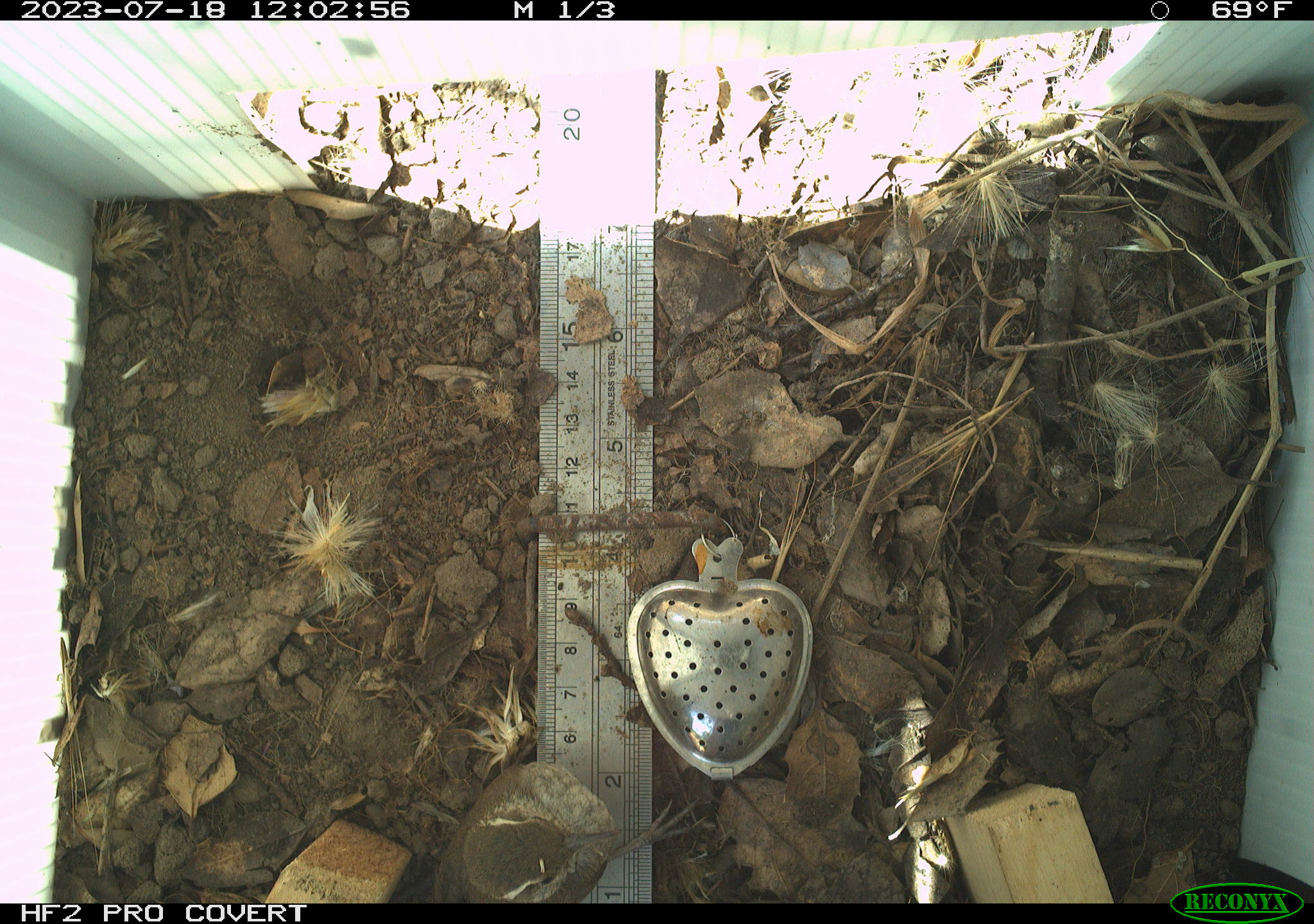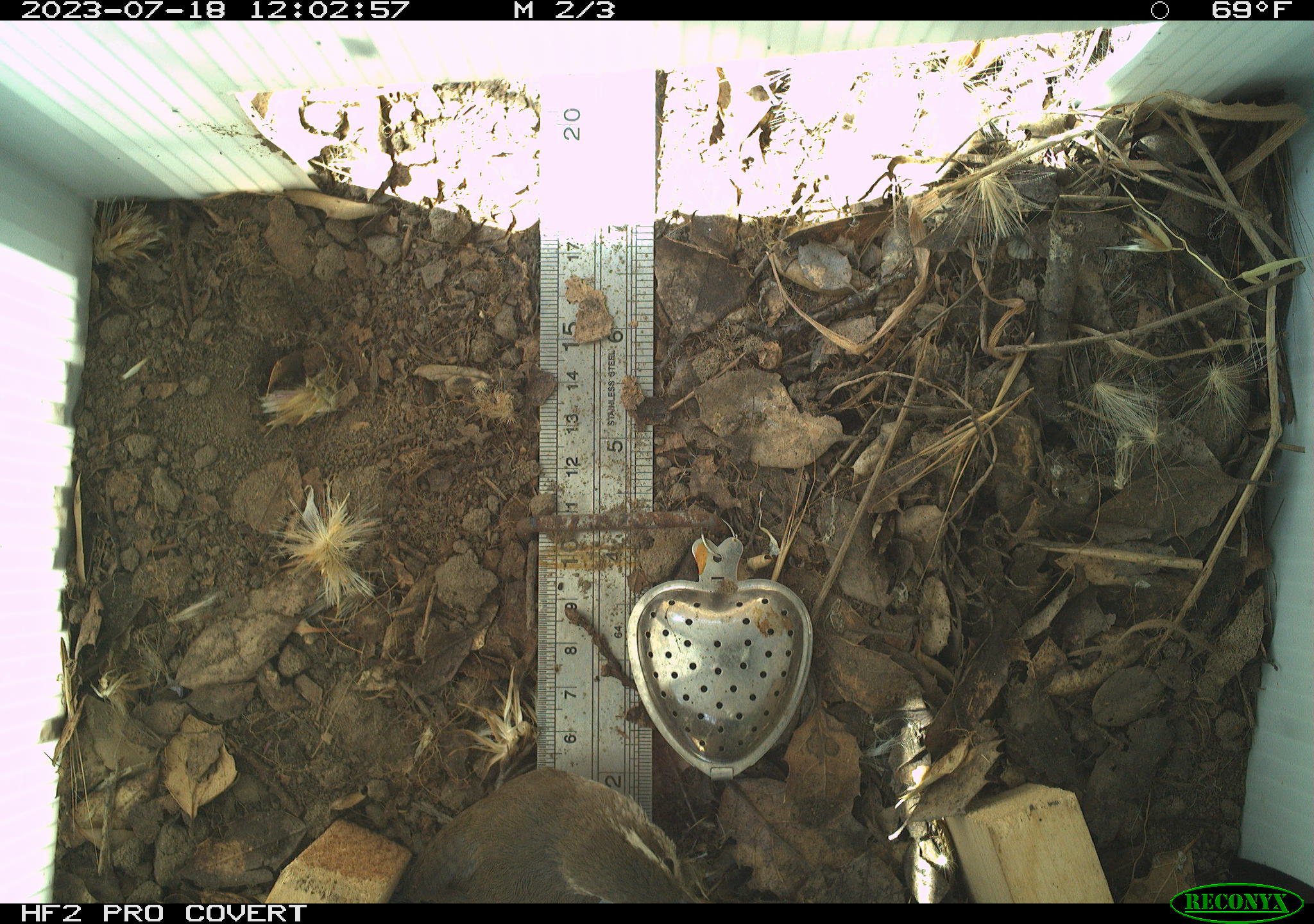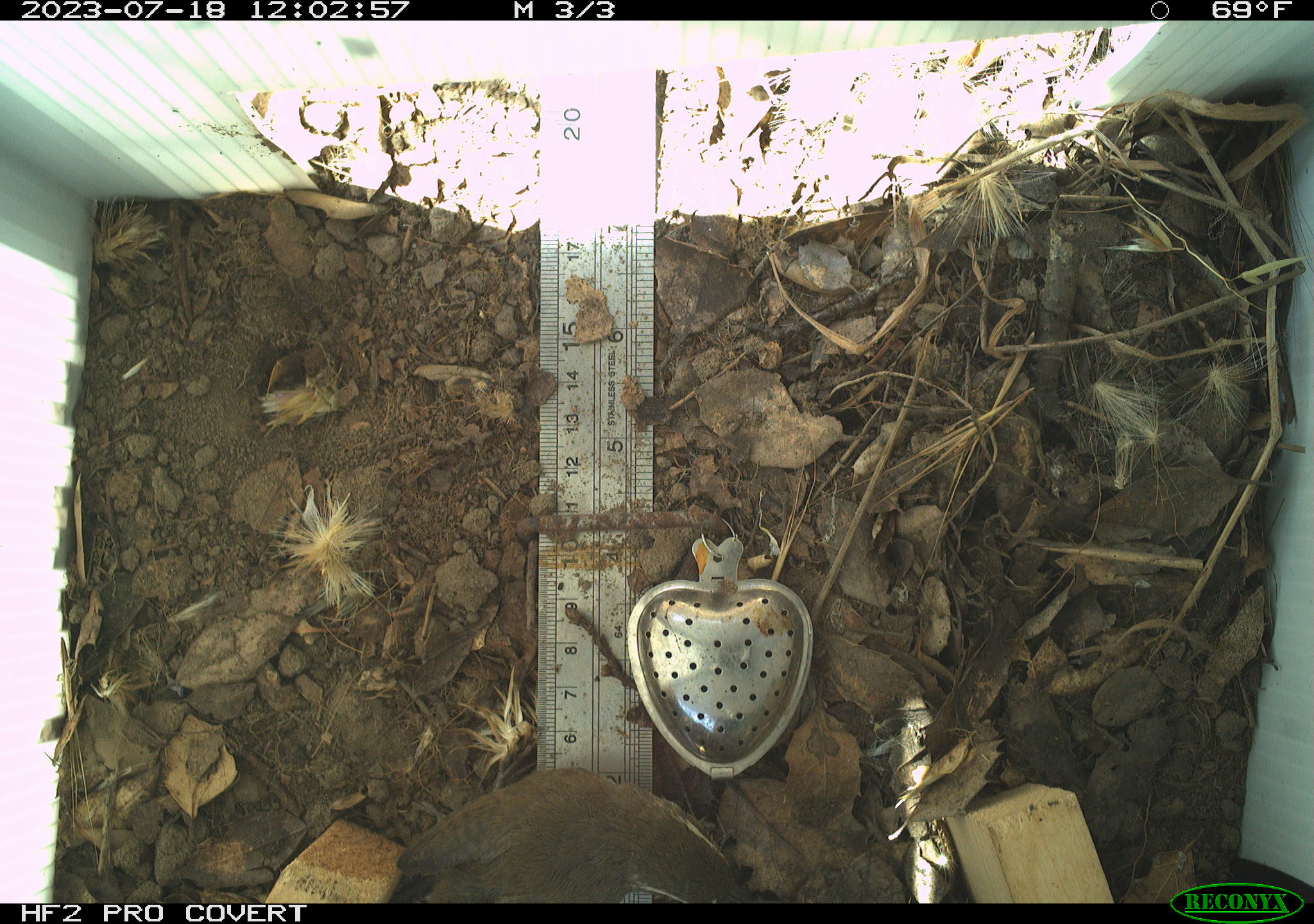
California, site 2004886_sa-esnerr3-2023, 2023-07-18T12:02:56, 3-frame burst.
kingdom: Animalia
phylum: Chordata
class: Aves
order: Passeriformes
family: Troglodytidae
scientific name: Troglodytidae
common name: wren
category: troglodytidae family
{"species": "troglodytidae family (wren) (Troglodytidae)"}